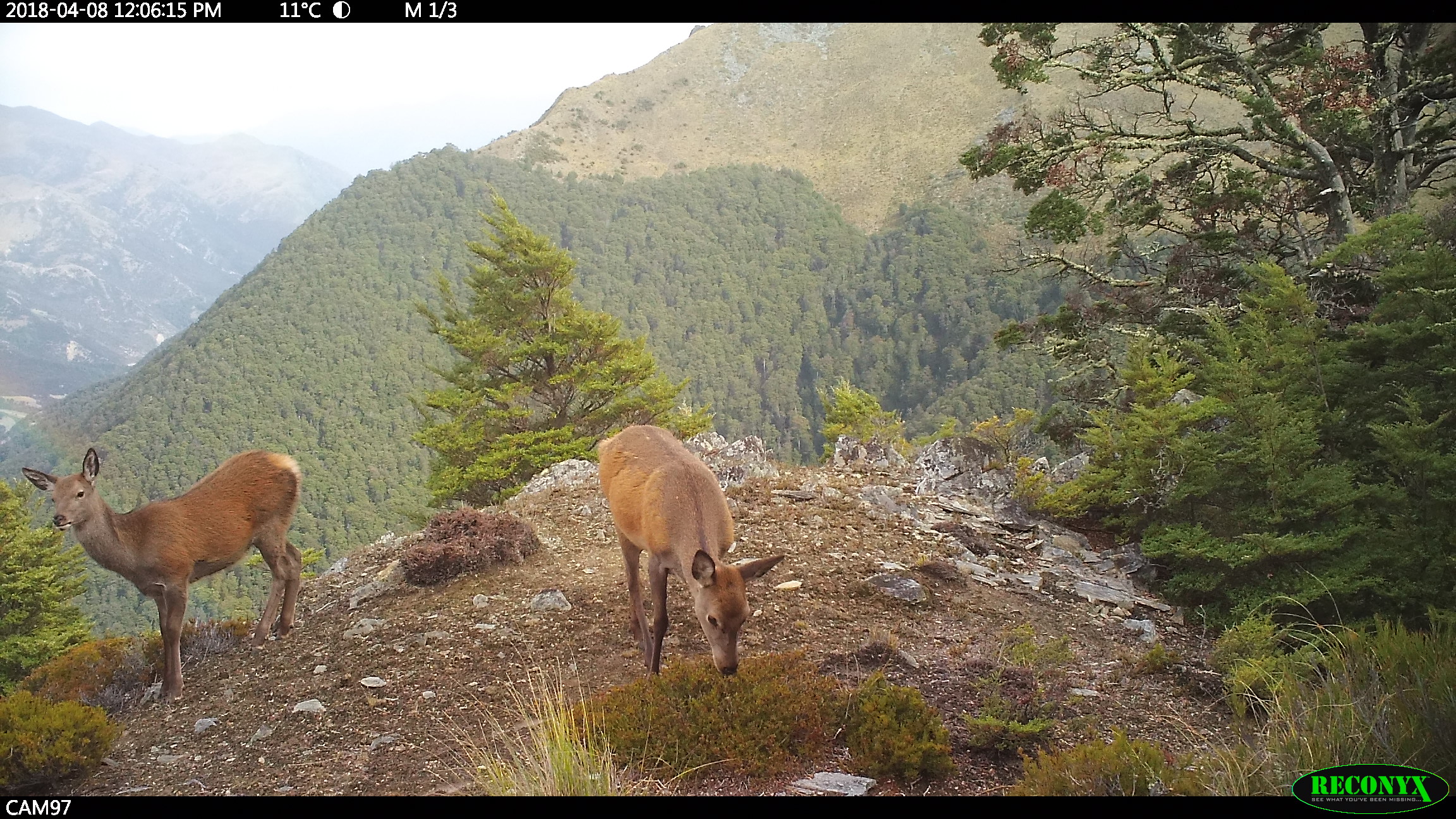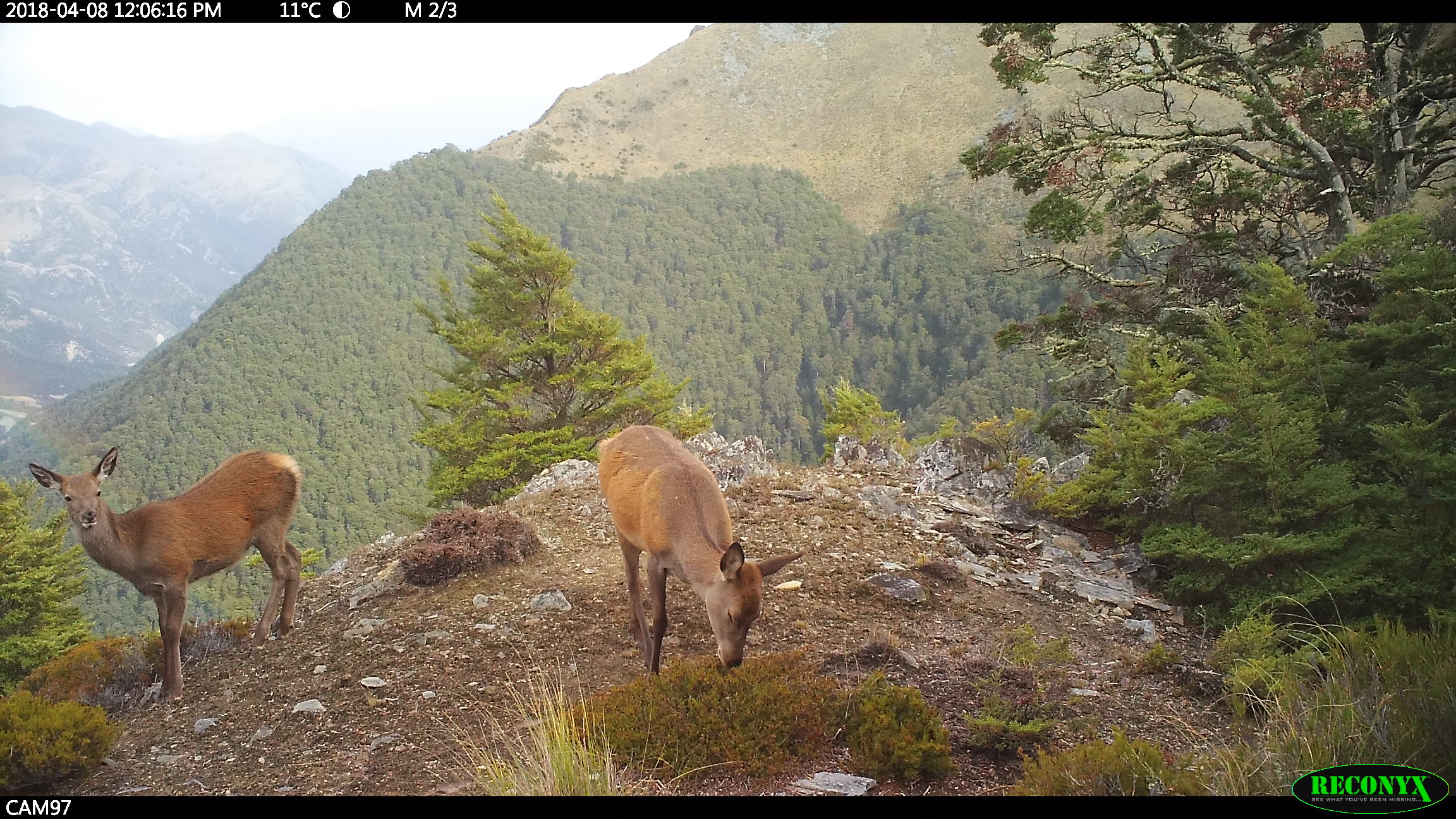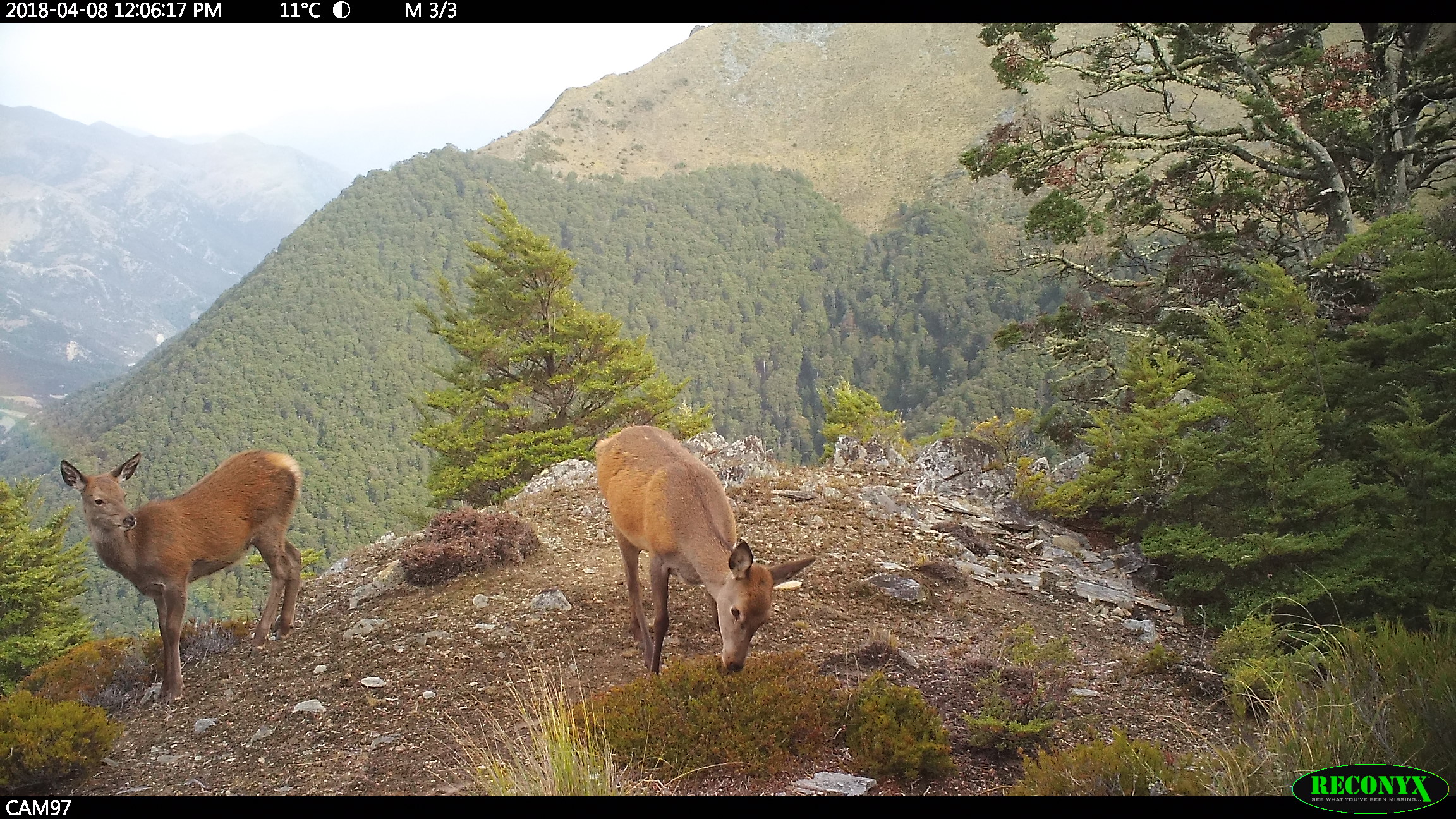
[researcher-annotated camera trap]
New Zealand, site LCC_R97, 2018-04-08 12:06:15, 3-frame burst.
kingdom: Animalia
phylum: Chordata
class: Mammalia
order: Artiodactyla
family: Cervidae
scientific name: Cervidae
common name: deer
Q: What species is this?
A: Deer (Cervidae).